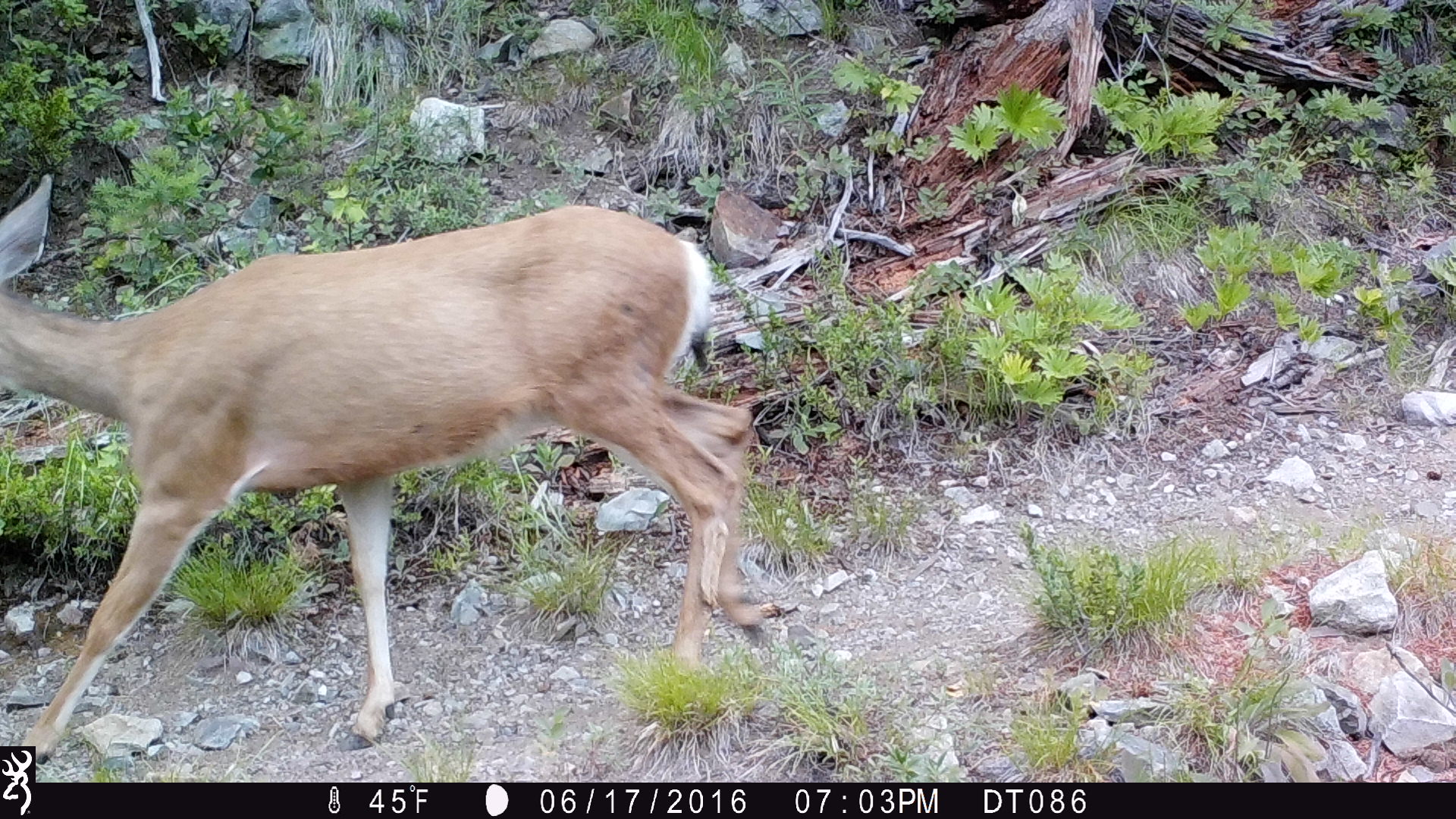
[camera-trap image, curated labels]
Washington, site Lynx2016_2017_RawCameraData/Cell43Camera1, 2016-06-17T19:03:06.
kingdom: Animalia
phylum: Chordata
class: Mammalia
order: Artiodactyla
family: Cervidae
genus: Odocoileus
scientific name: Odocoileus hemionus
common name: mule deer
Odocoileus hemionus (mule deer). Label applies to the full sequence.